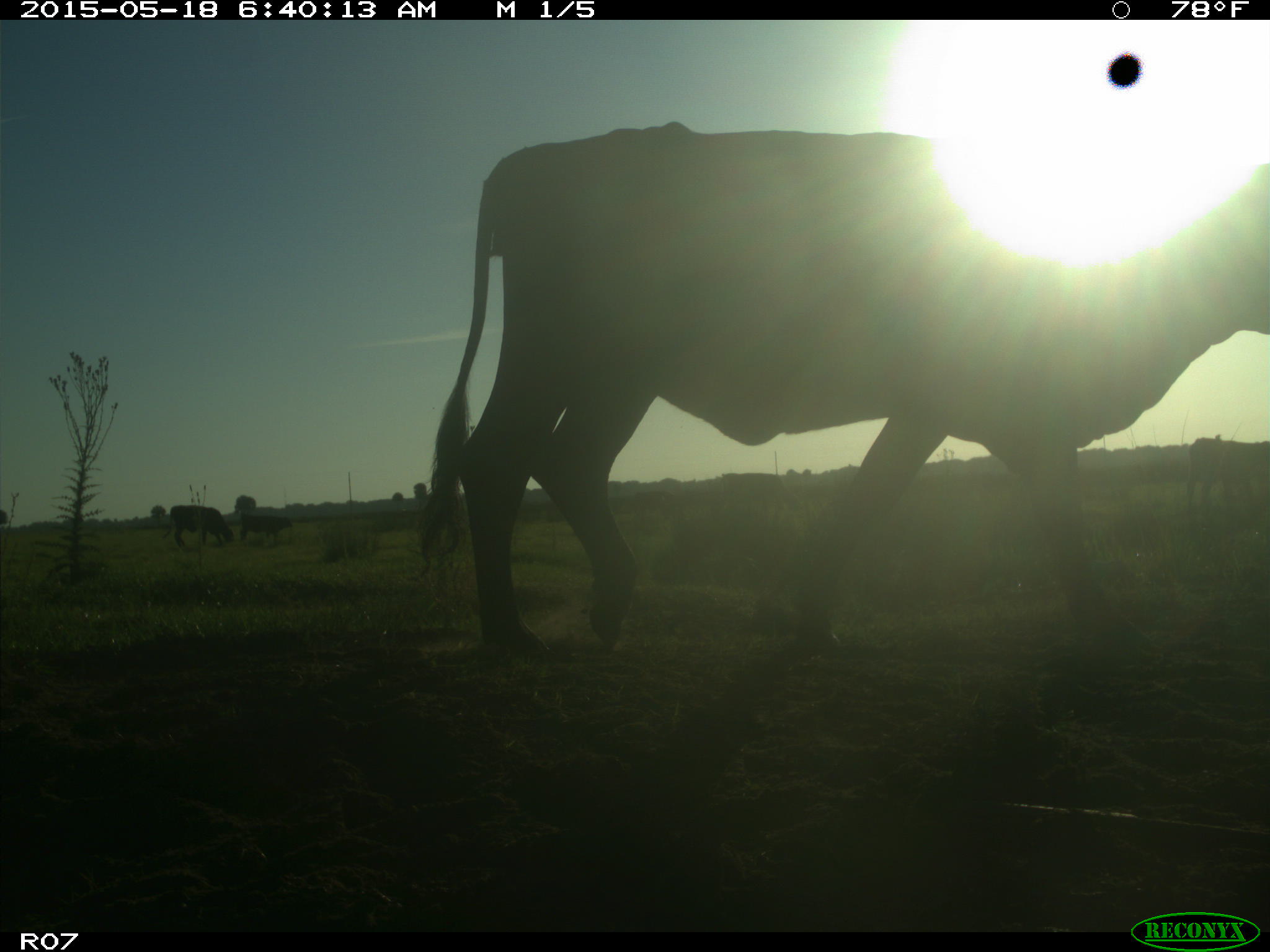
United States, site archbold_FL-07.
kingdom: Animalia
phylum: Chordata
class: Mammalia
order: Artiodactyla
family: Bovidae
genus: Bos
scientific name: Bos taurus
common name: domestic cow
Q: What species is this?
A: Bos taurus (domestic cow).